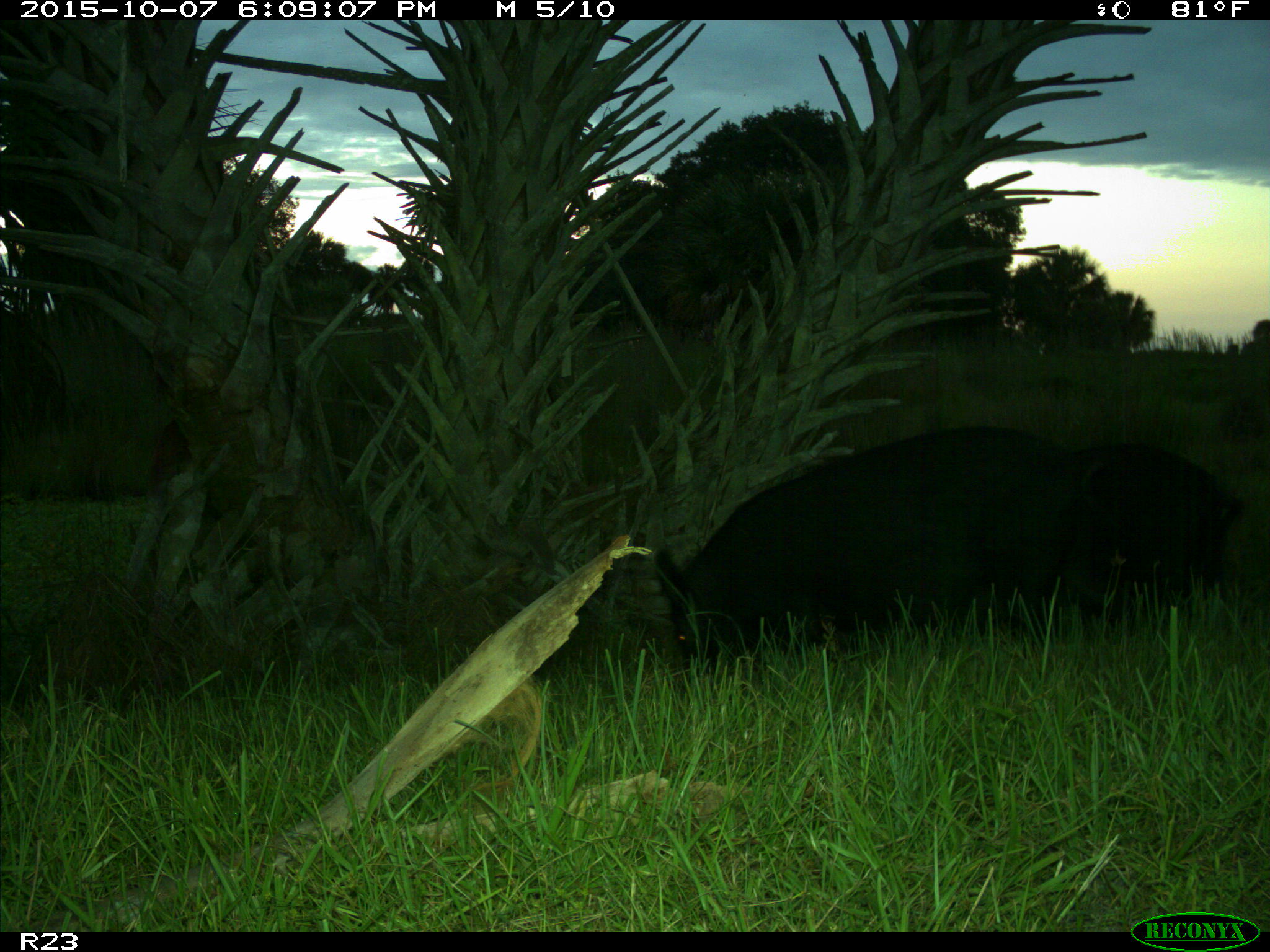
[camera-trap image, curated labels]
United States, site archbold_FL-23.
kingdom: Animalia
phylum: Chordata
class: Mammalia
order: Artiodactyla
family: Suidae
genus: Sus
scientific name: Sus scrofa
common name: wild boar